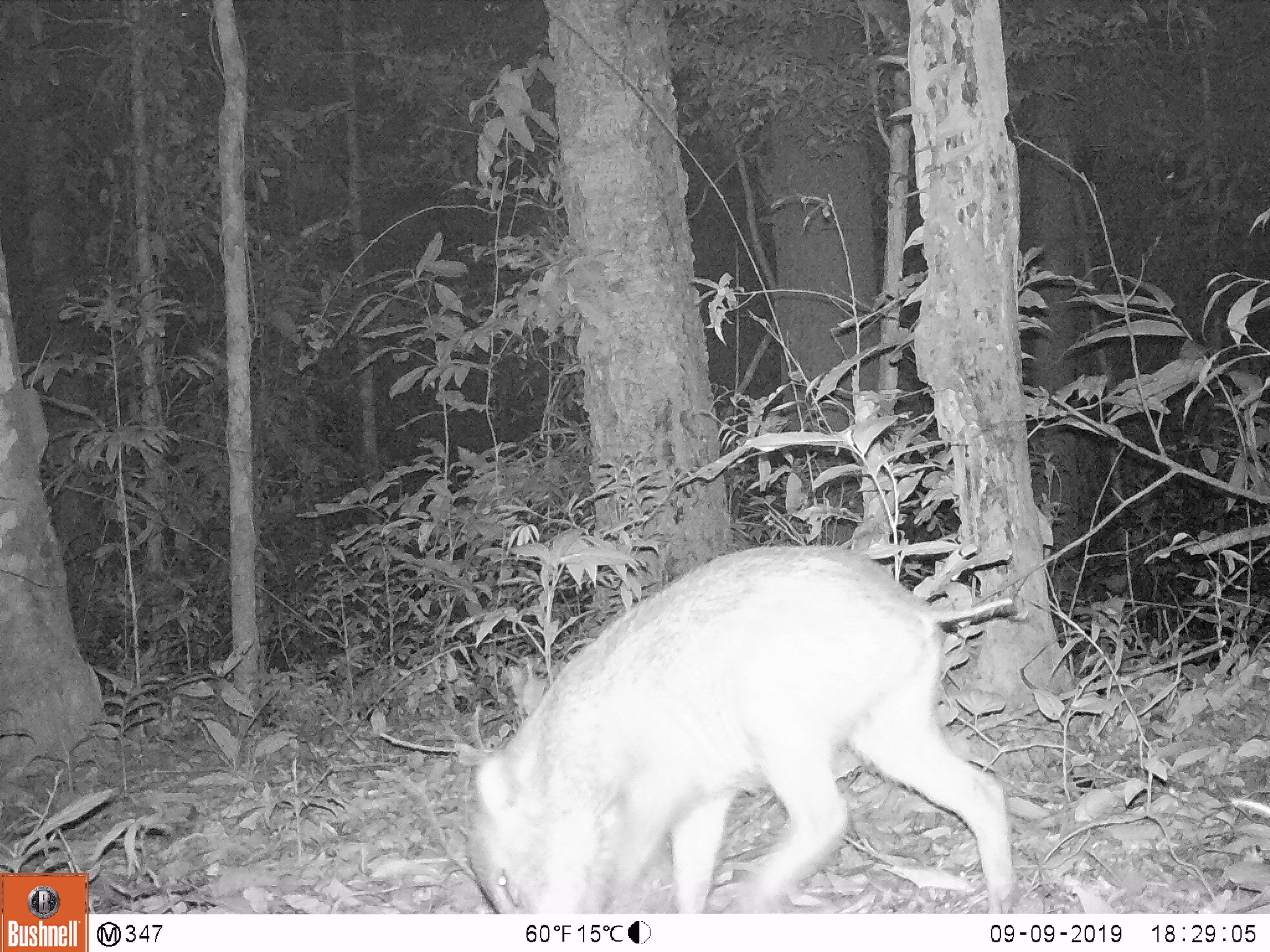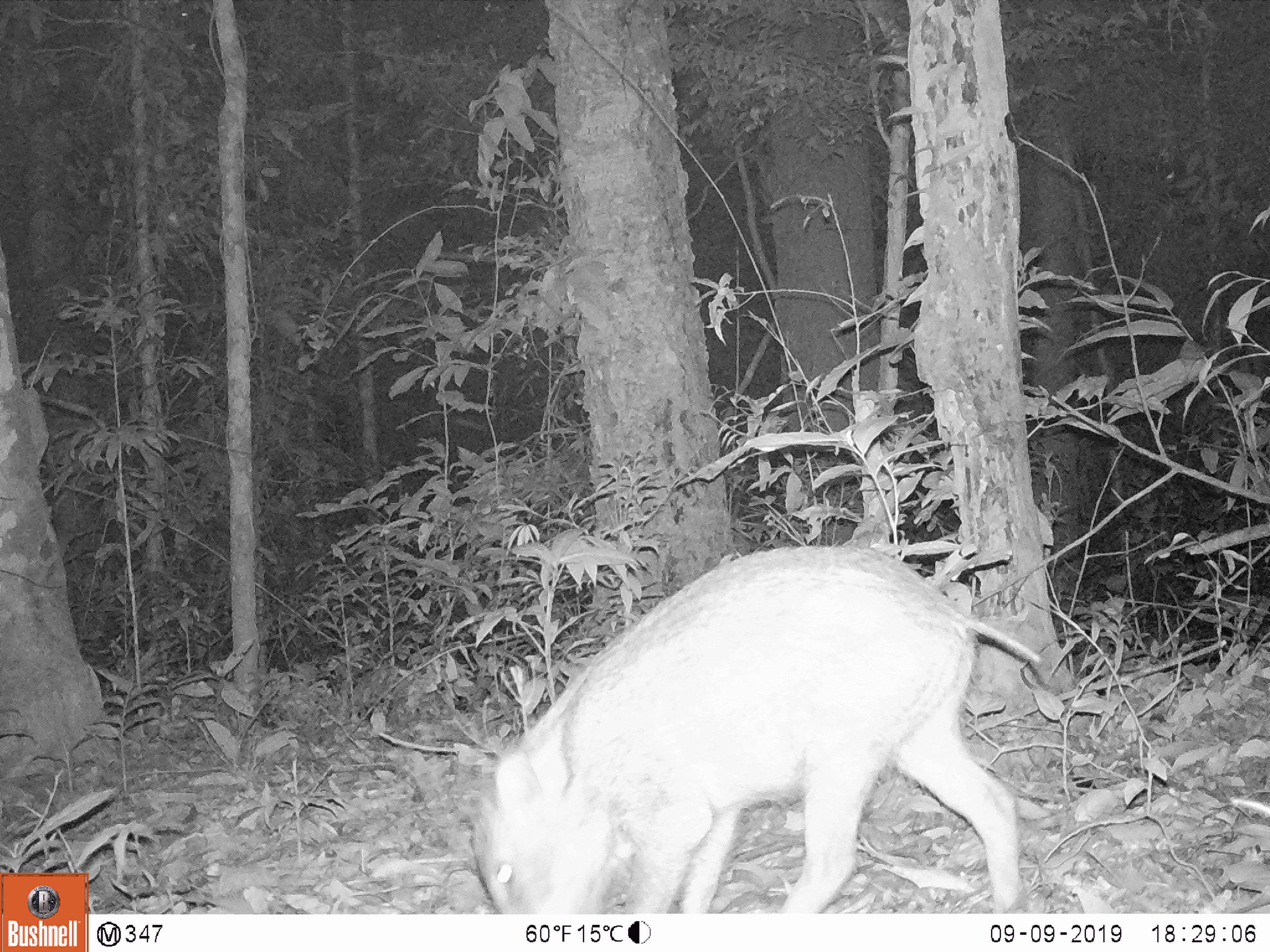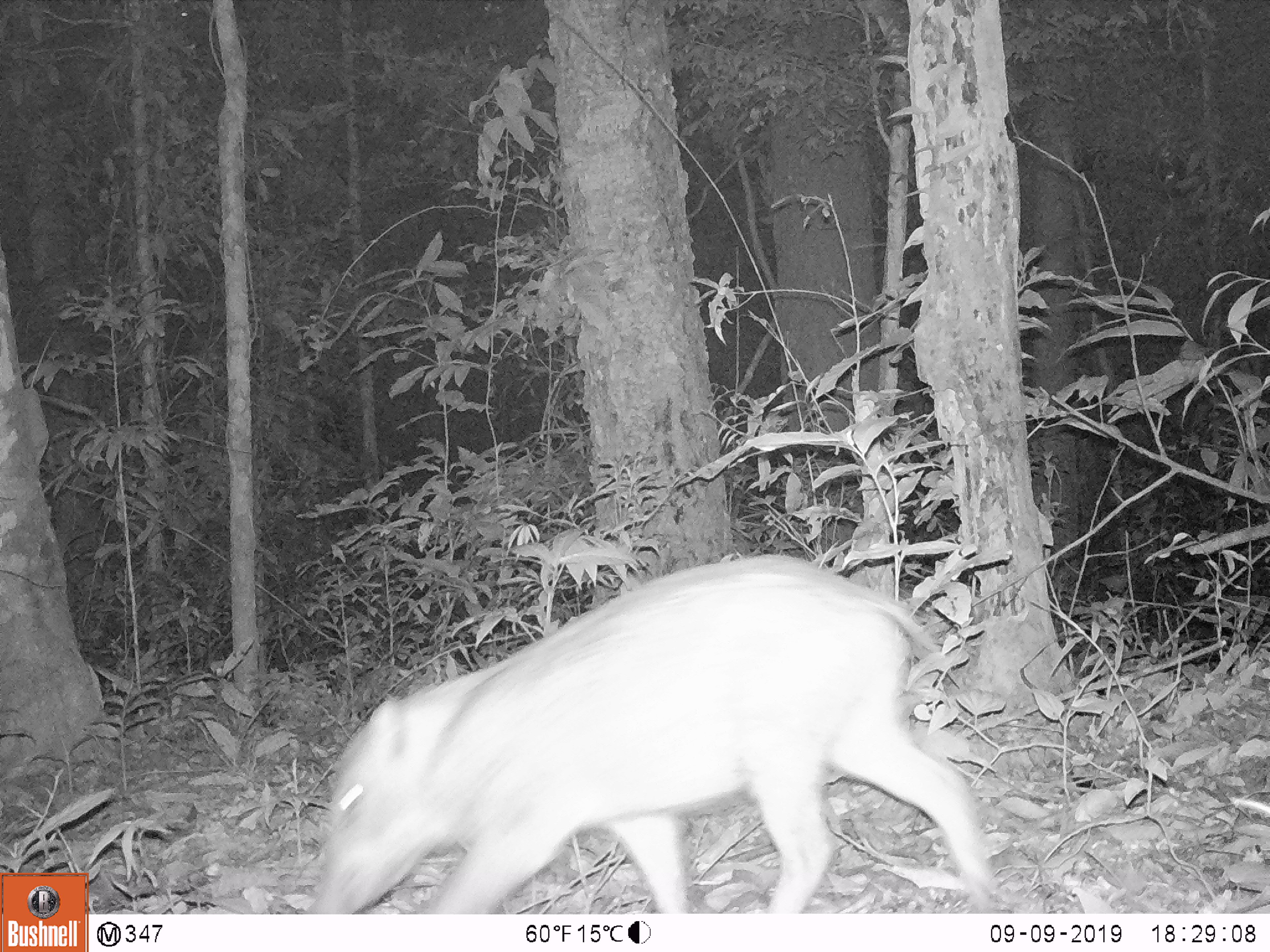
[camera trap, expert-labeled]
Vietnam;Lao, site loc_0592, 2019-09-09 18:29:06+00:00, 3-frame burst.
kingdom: Animalia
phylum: Chordata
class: Mammalia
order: Artiodactyla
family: Suidae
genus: Sus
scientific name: Sus scrofa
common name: eurasian wild pig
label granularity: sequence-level